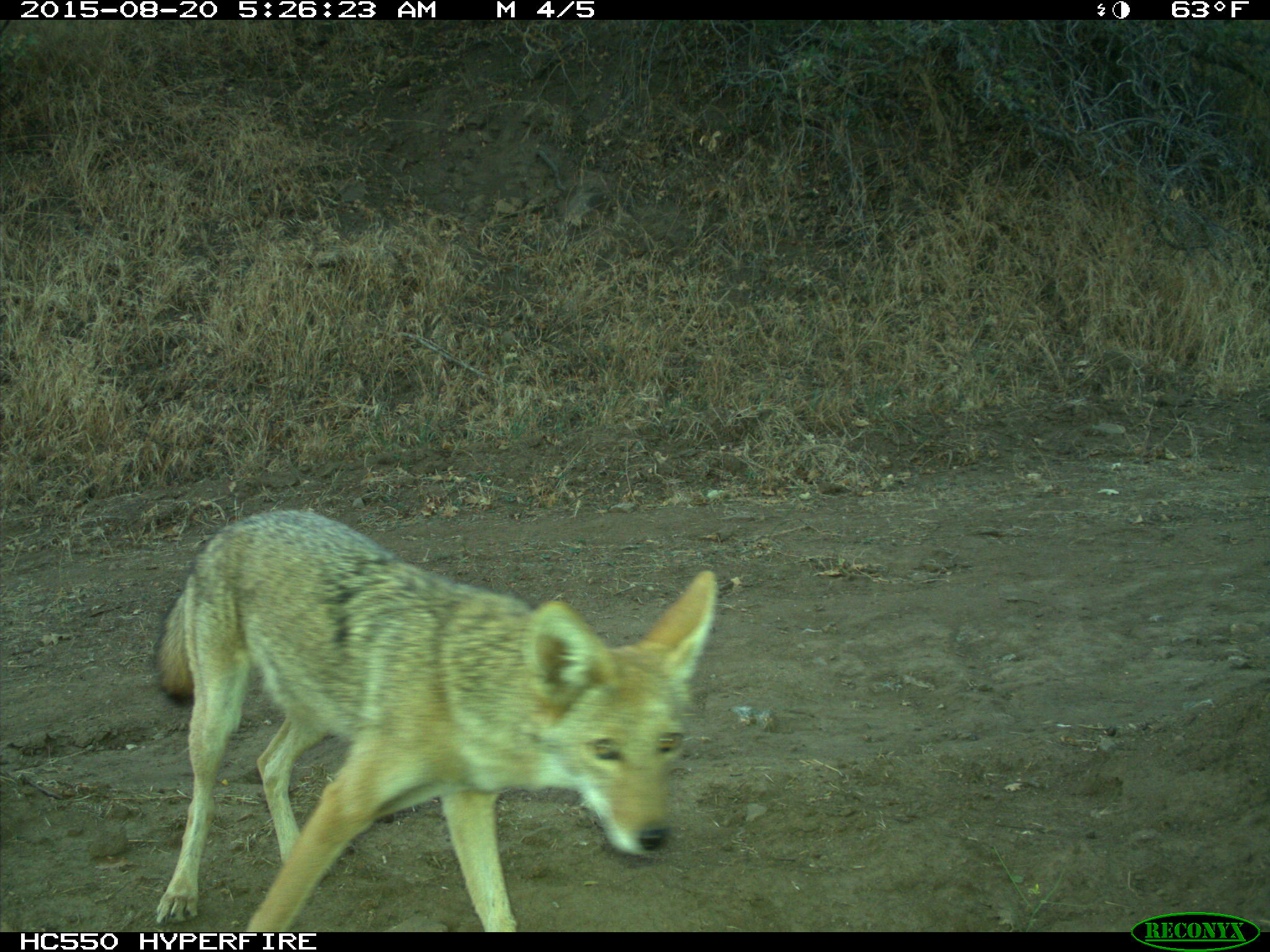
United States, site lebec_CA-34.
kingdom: Animalia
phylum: Chordata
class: Mammalia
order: Carnivora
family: Canidae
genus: Canis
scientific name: Canis latrans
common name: coyote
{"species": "Canis latrans (coyote)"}